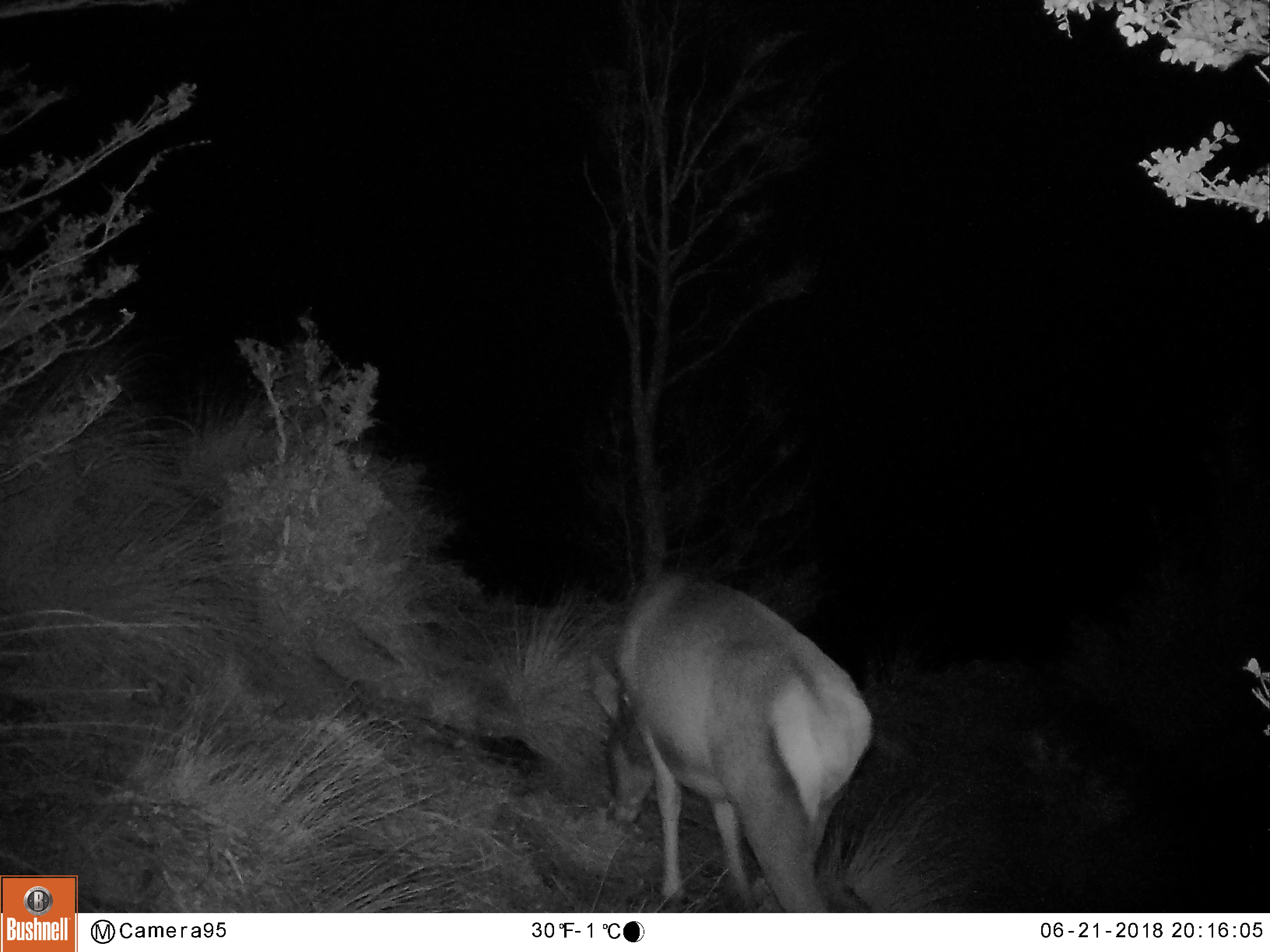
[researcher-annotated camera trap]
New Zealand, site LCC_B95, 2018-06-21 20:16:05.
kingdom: Animalia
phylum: Chordata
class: Mammalia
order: Artiodactyla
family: Cervidae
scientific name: Cervidae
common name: deer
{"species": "deer (Cervidae)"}